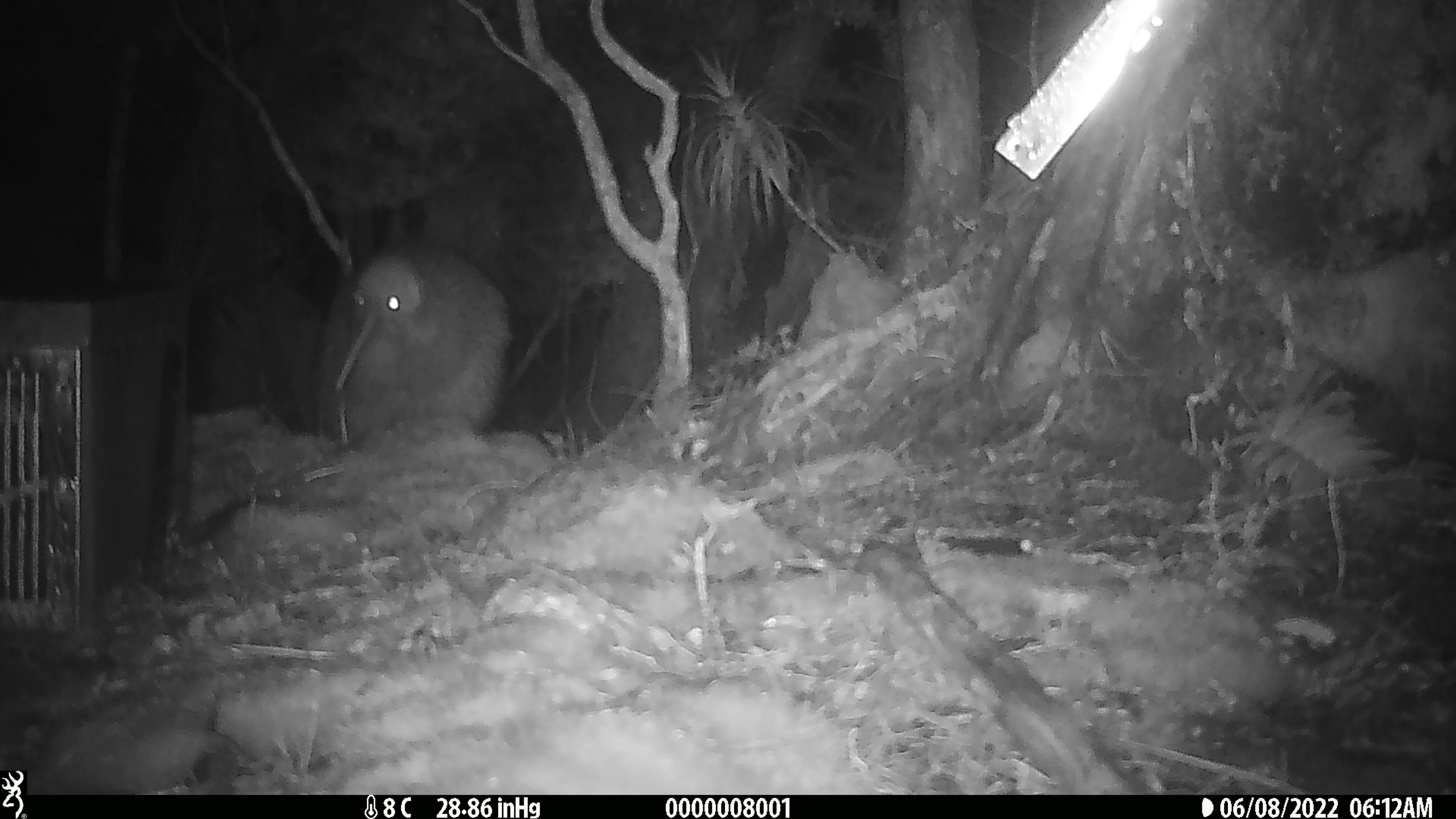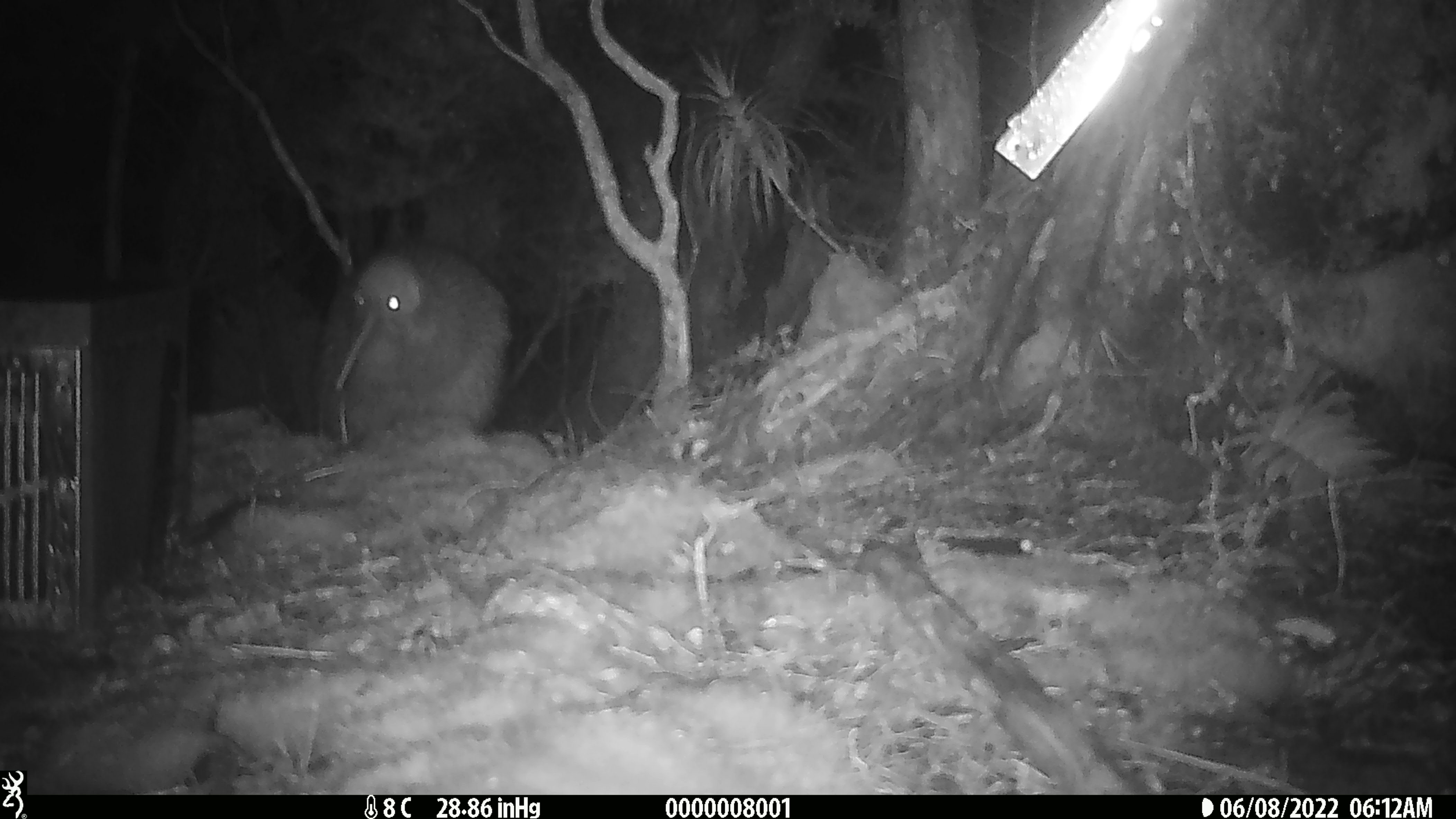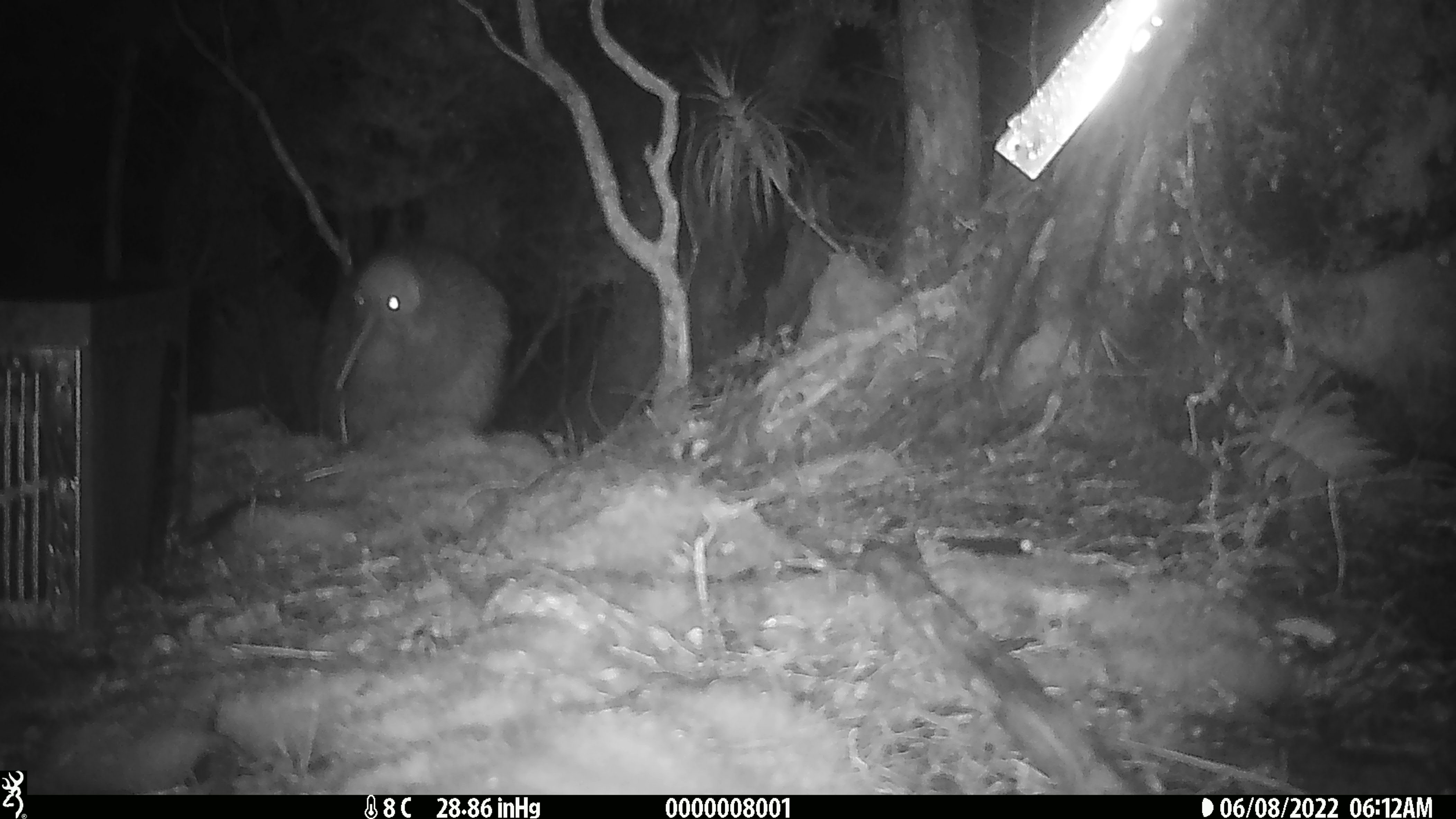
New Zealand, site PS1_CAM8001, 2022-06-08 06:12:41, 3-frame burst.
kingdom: Animalia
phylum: Chordata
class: Aves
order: Apterygiformes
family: Apterygidae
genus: Apteryx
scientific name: Apteryx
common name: kiwi